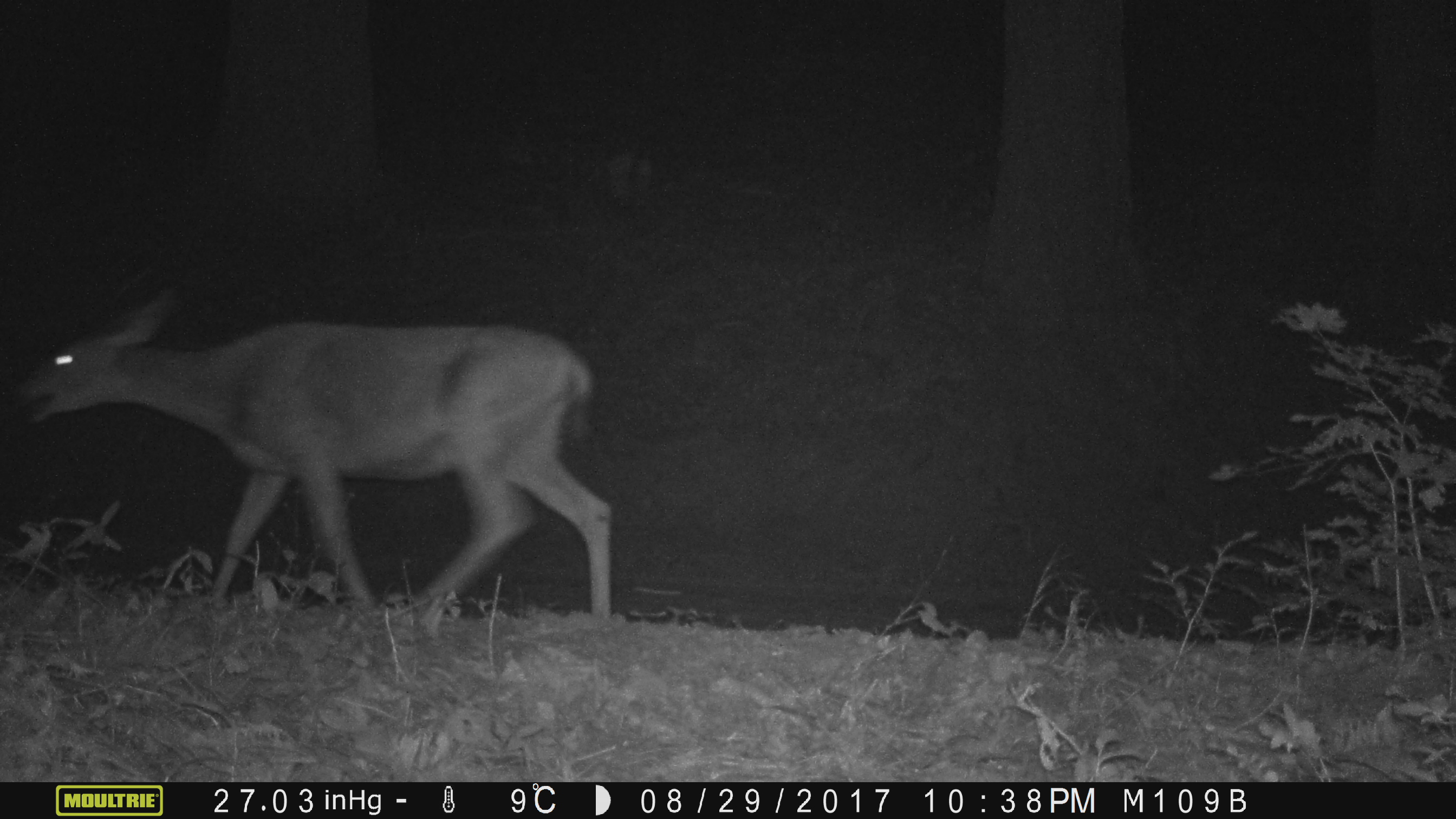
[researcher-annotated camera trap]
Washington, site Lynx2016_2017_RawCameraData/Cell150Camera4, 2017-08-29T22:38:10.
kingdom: Animalia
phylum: Chordata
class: Mammalia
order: Artiodactyla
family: Cervidae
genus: Odocoileus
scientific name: Odocoileus hemionus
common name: mule deer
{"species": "Odocoileus hemionus (mule deer)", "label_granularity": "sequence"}